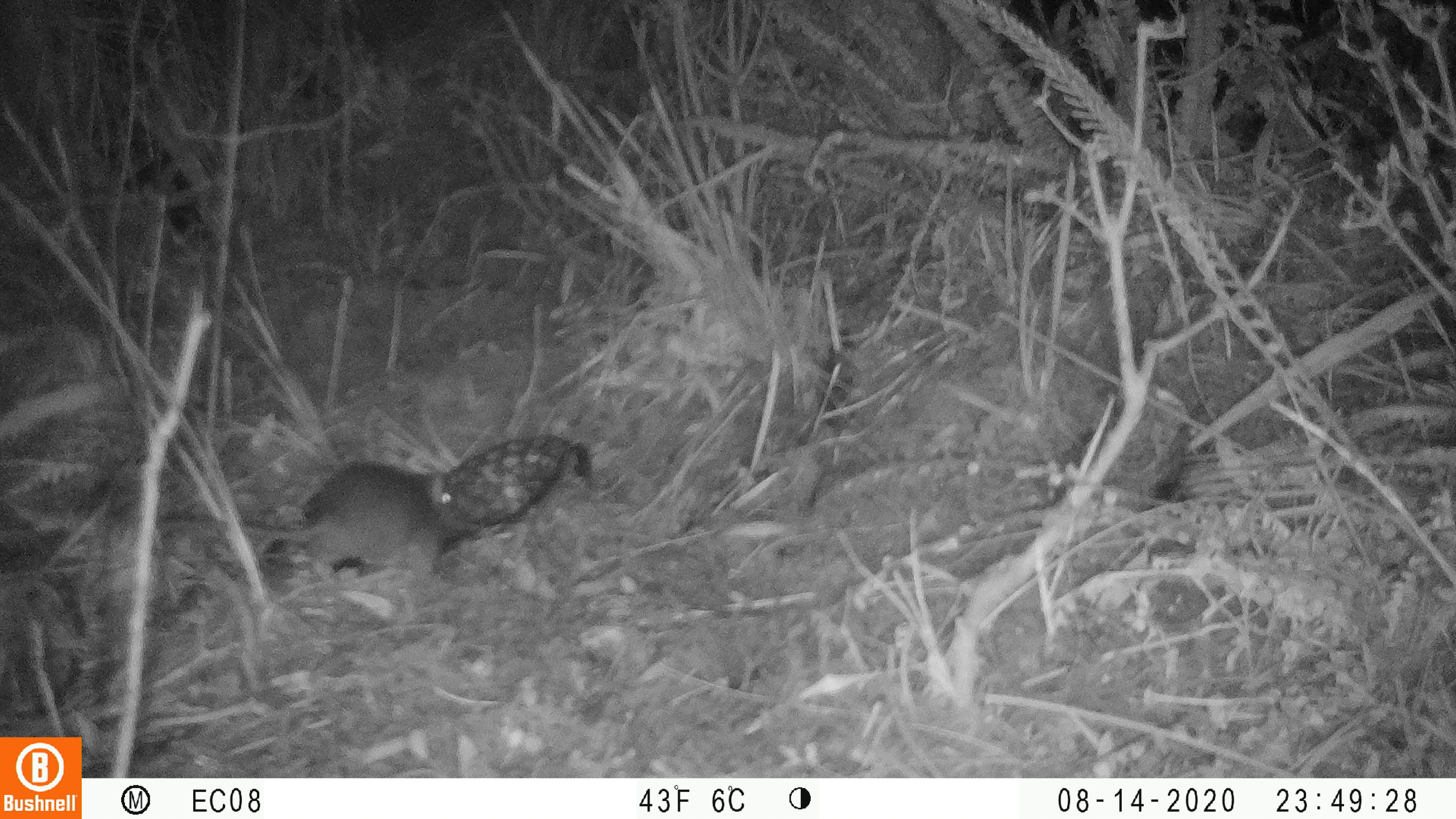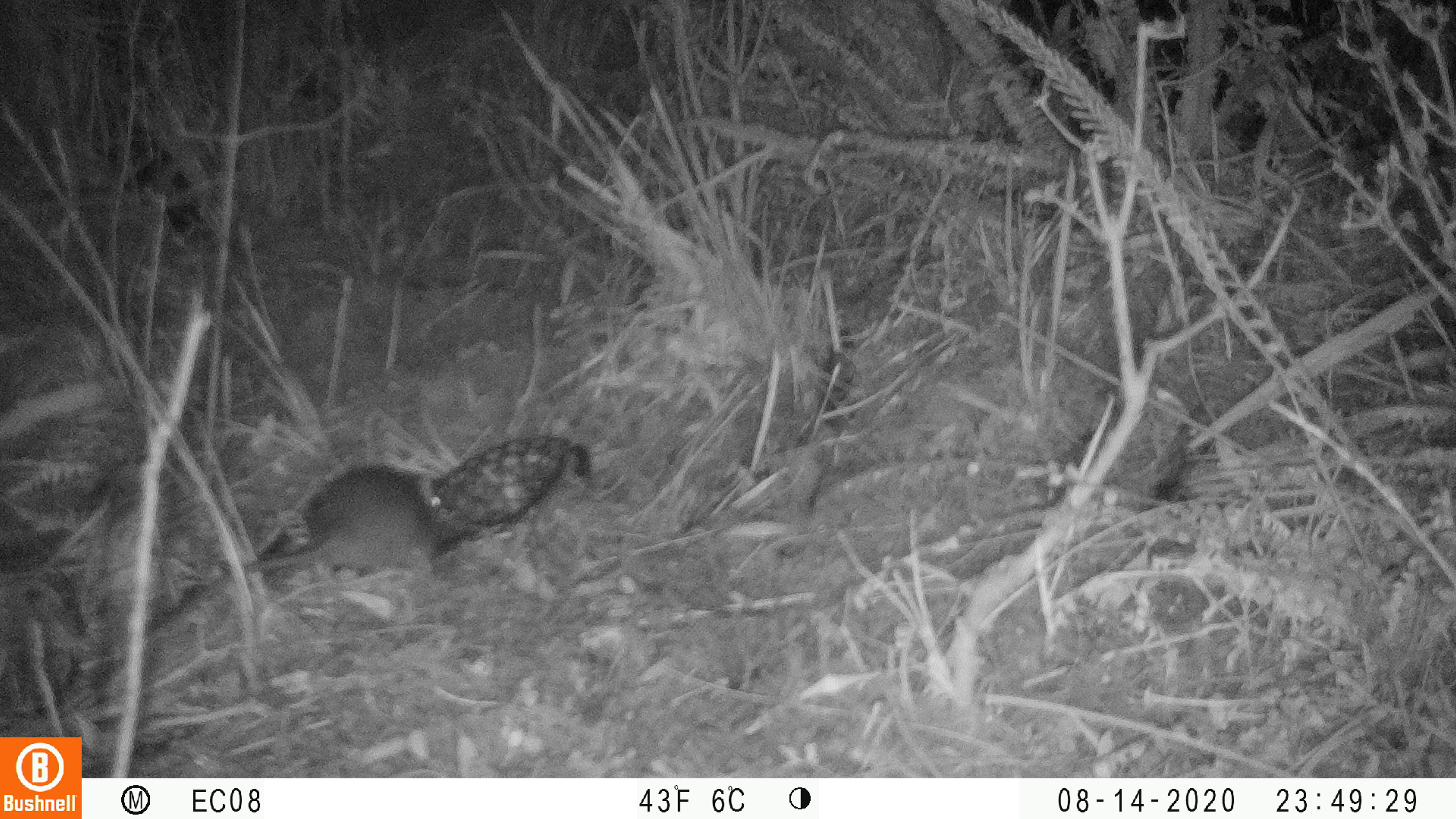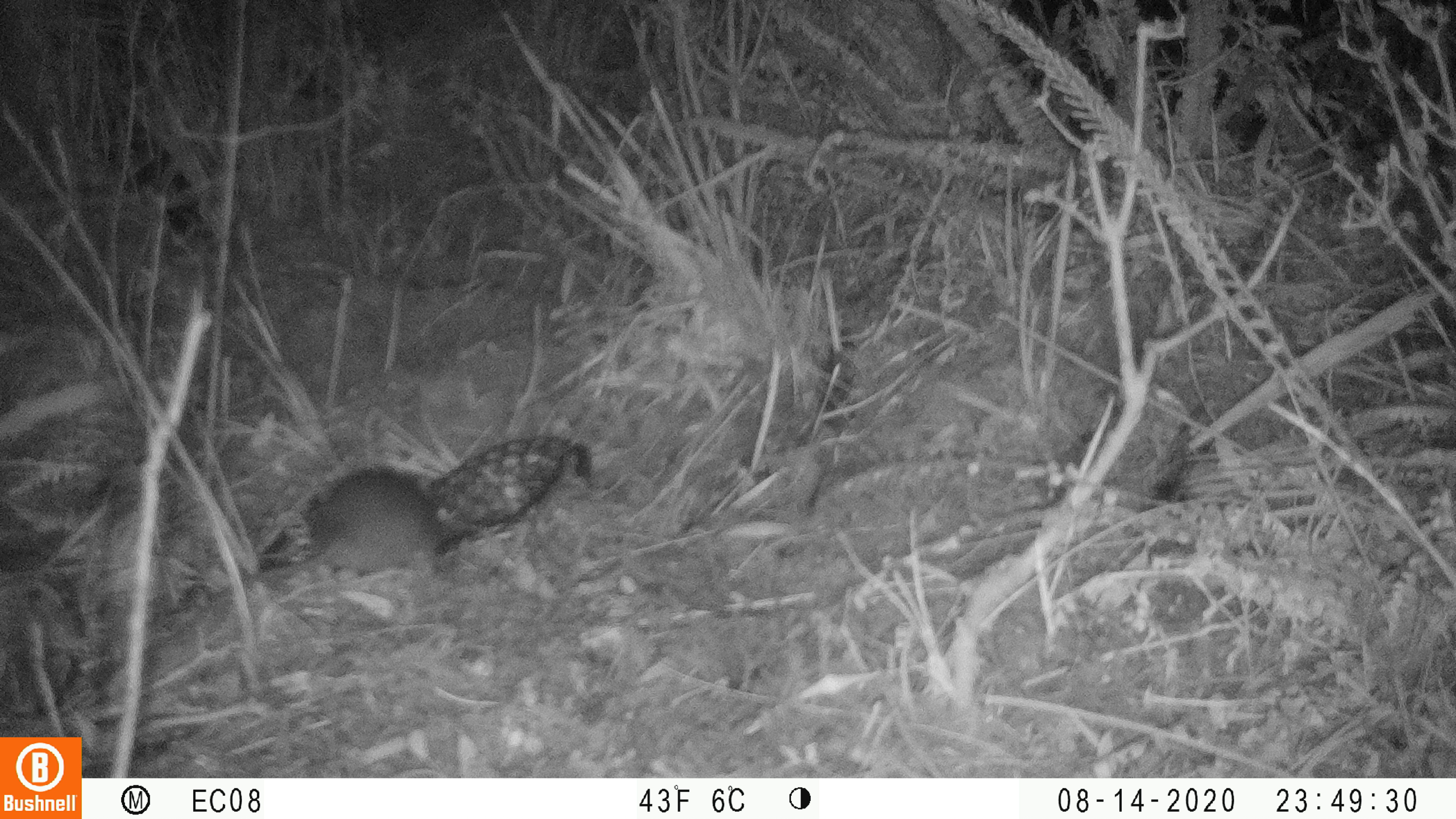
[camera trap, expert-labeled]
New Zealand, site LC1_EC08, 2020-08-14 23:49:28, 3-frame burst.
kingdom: Animalia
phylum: Chordata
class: Mammalia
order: Rodentia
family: Muridae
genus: Rattus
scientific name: Rattus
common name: rat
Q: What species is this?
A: Rat (Rattus).